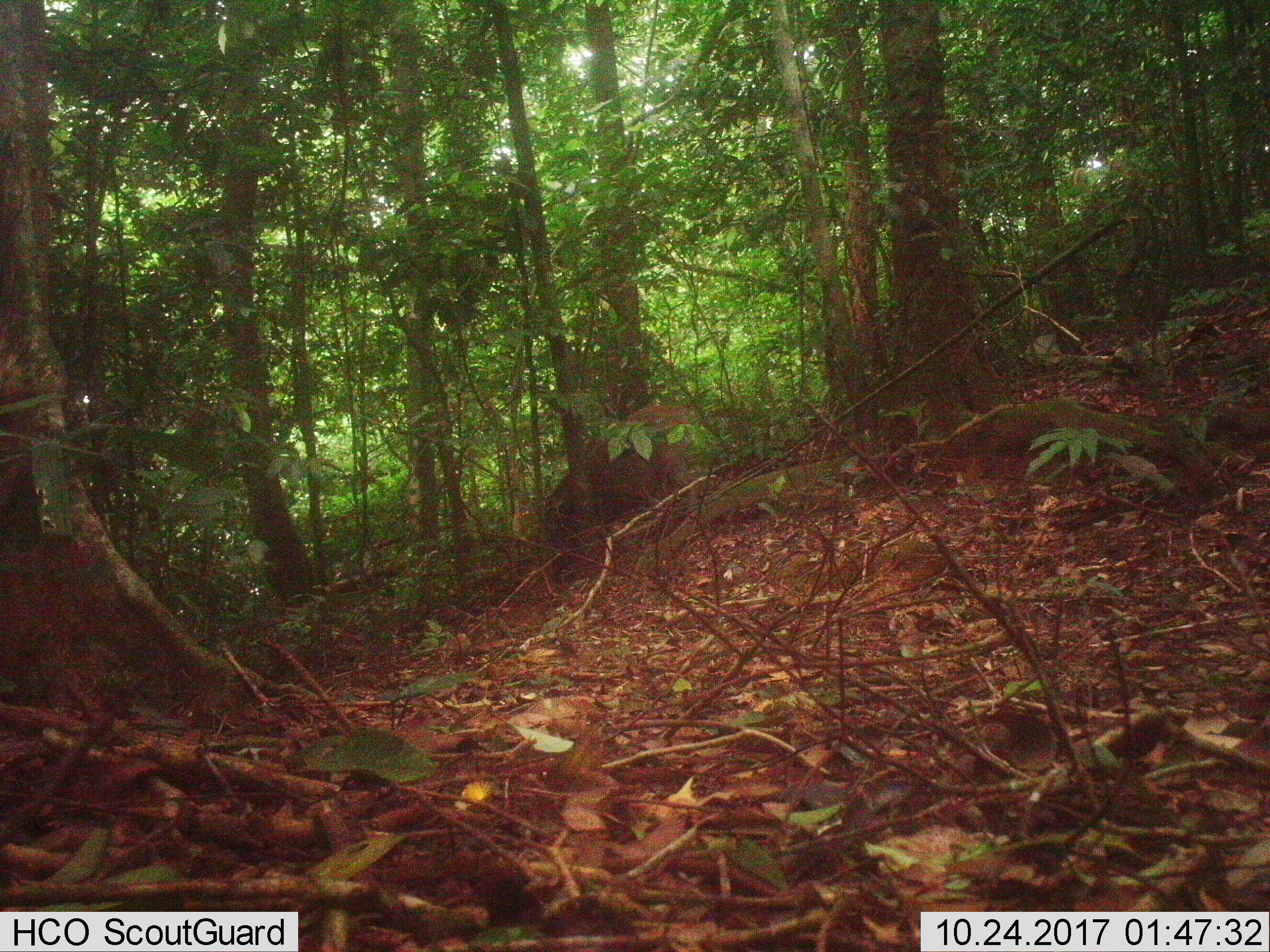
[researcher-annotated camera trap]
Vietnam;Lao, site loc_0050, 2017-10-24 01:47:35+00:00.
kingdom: Animalia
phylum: Chordata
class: Mammalia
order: Artiodactyla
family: Suidae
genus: Sus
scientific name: Sus scrofa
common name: eurasian wild pig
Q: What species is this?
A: Eurasian wild pig (Sus scrofa).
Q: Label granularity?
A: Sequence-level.